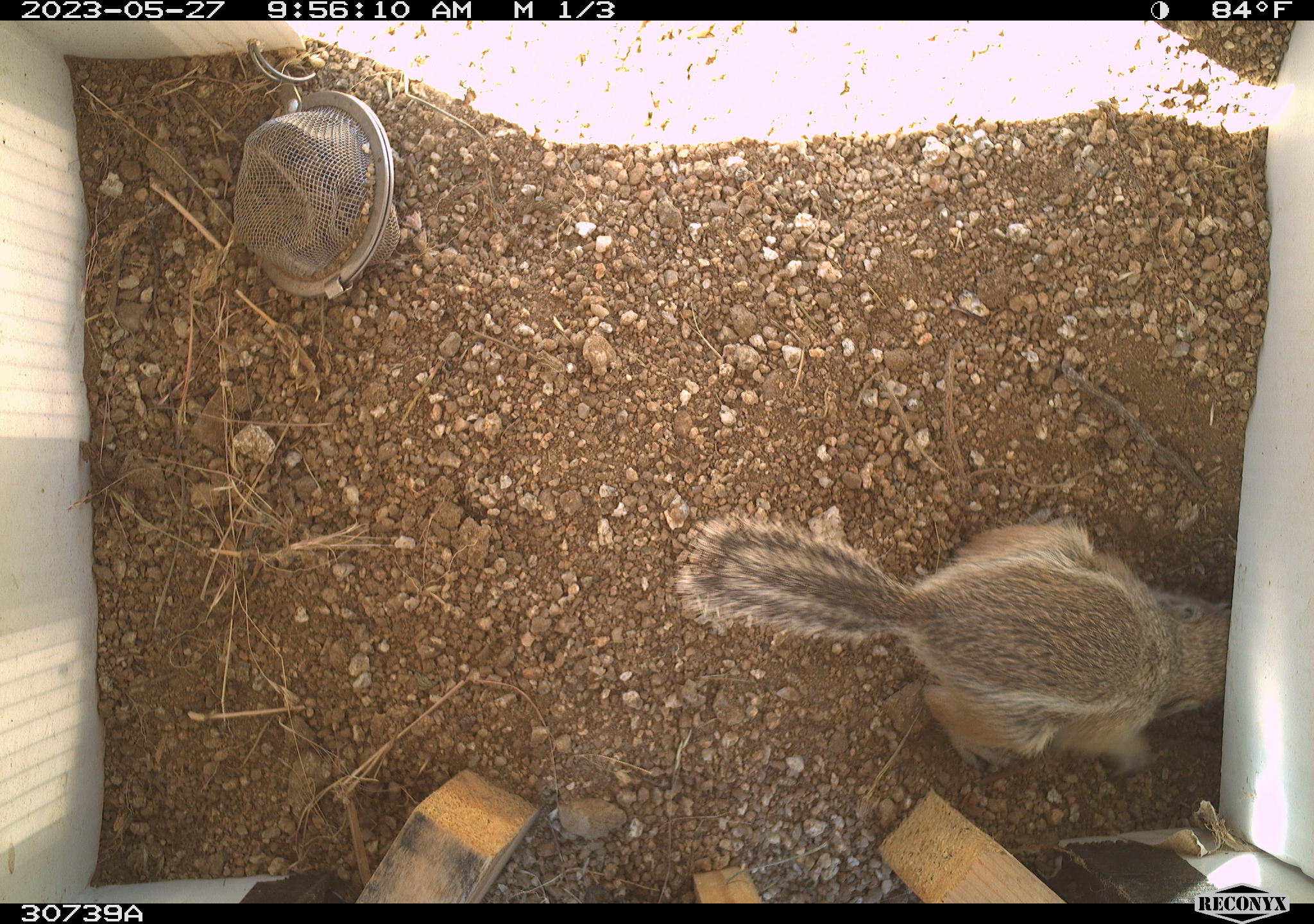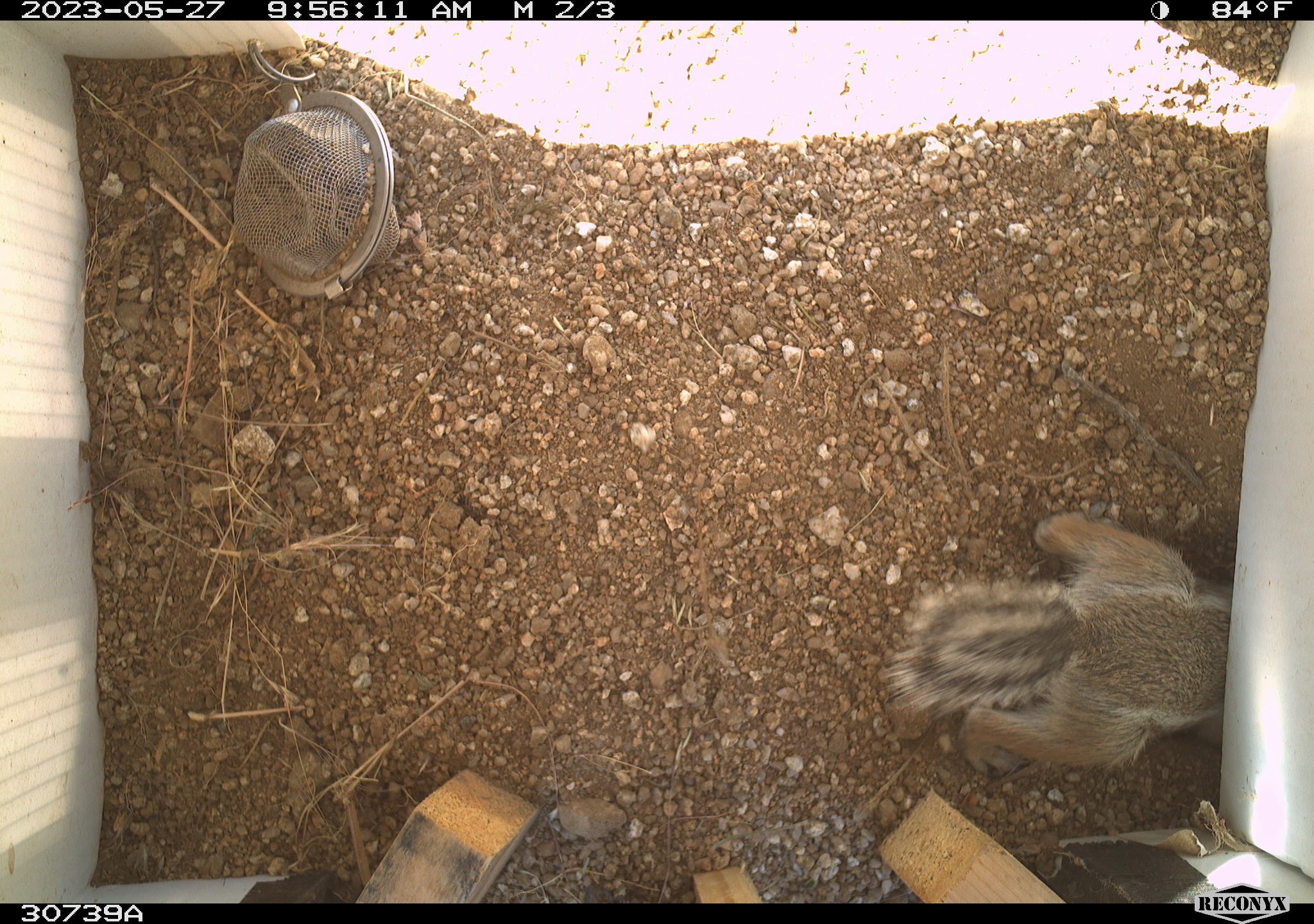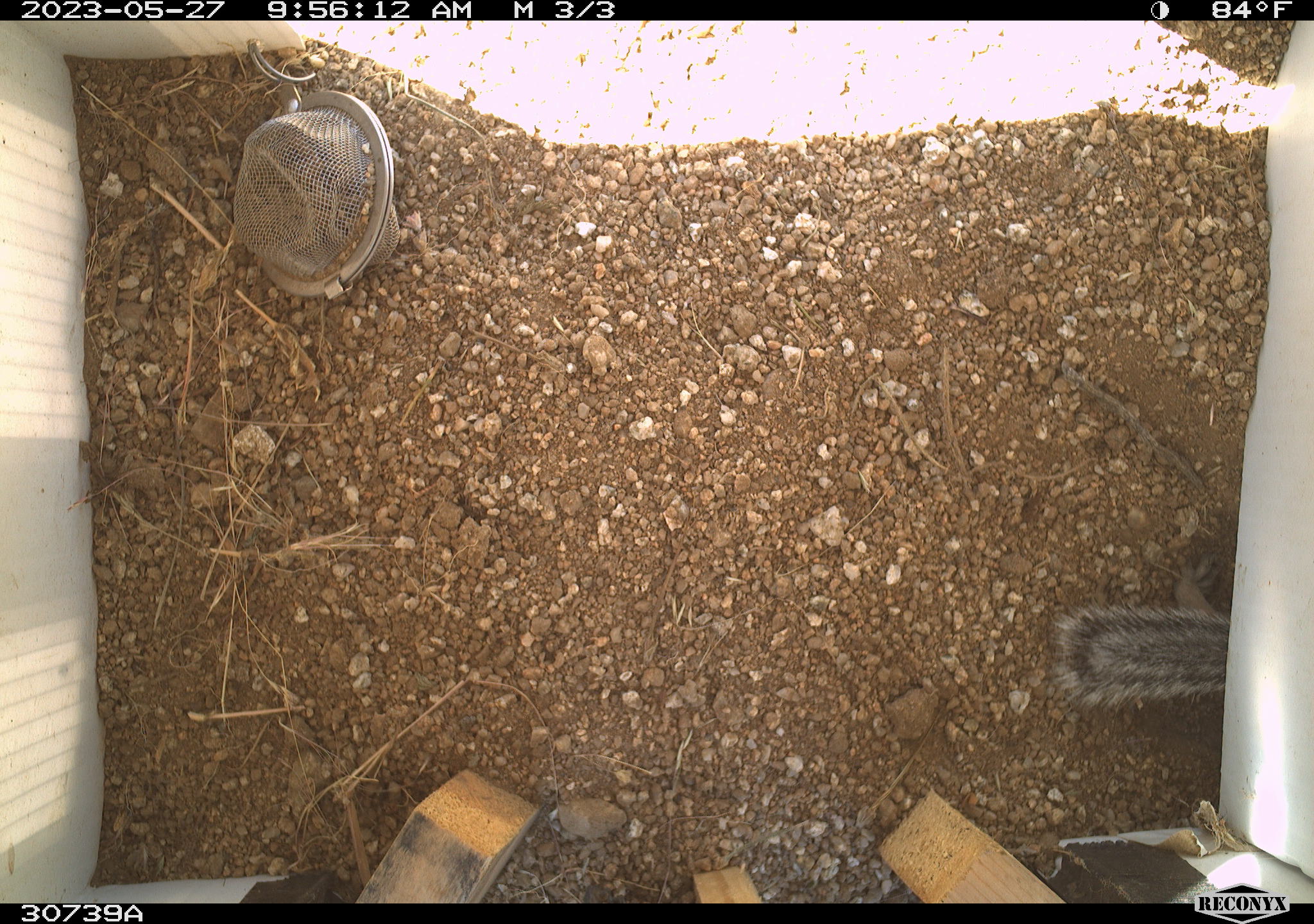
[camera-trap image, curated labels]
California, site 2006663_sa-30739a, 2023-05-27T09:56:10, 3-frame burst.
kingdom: Animalia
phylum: Chordata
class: Mammalia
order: Rodentia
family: Sciuridae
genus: Ammospermophilus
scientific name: Ammospermophilus leucurus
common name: white-tailed antelope squirrel